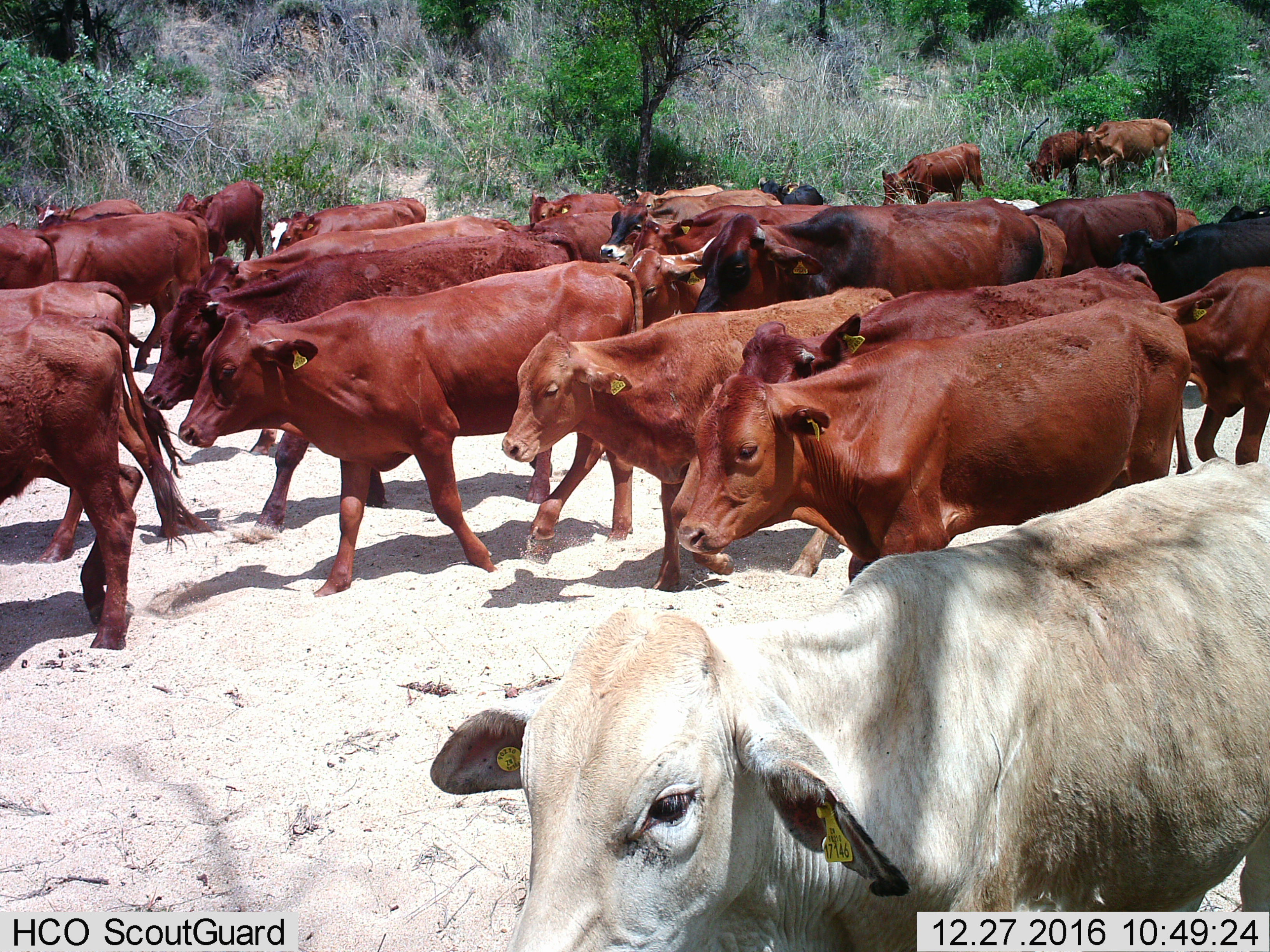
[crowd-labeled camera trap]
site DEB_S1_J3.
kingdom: Animalia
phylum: Chordata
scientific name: Vertebrata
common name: domestic animal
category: domesticanimal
Domesticanimal (domestic animal) (Vertebrata), count 11-50. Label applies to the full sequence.